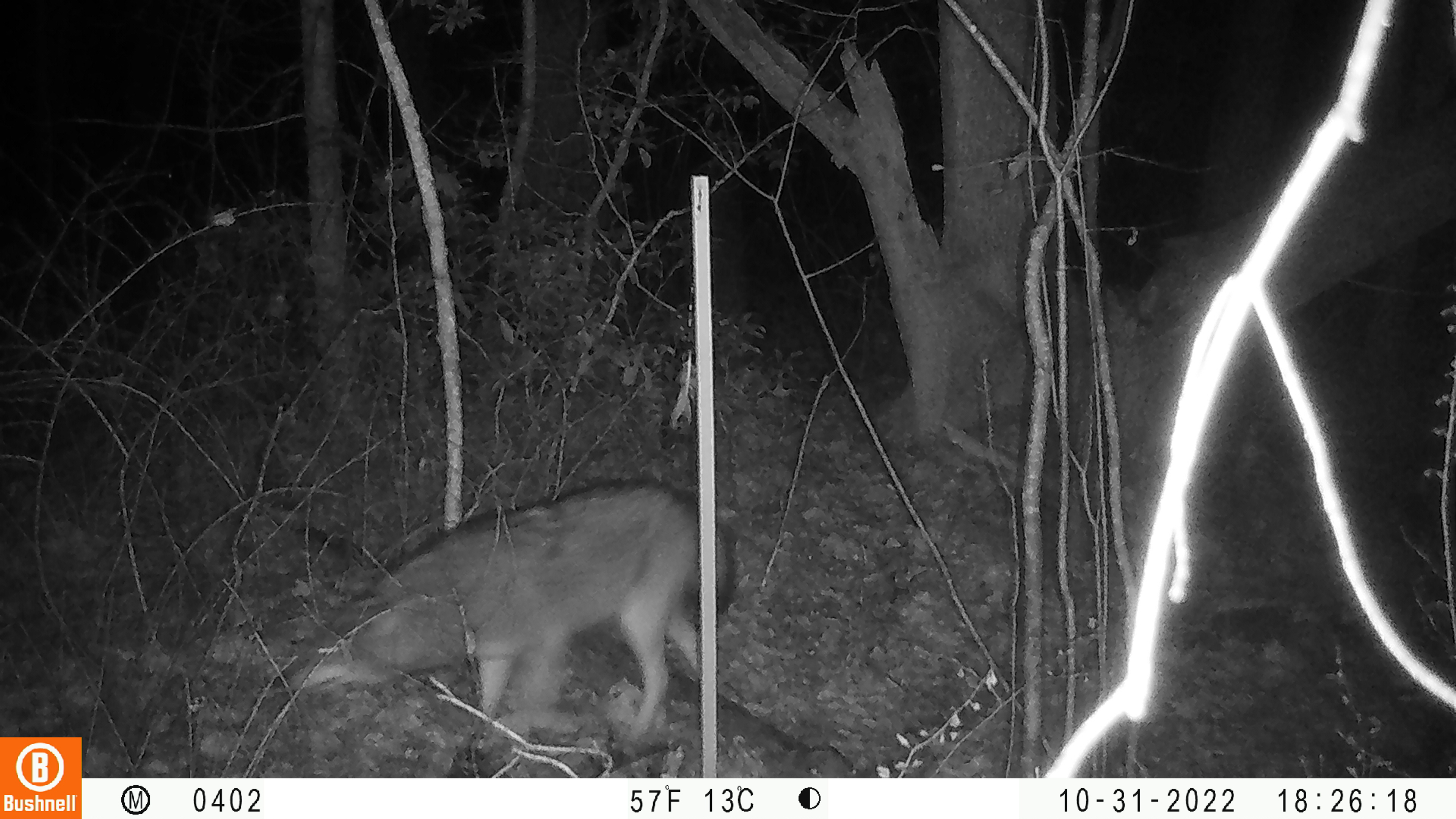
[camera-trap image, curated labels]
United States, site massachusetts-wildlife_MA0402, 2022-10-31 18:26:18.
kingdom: Animalia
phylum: Chordata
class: Mammalia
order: Carnivora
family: Canidae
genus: Canis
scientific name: Canis latrans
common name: coyote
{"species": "coyote (Canis latrans)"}